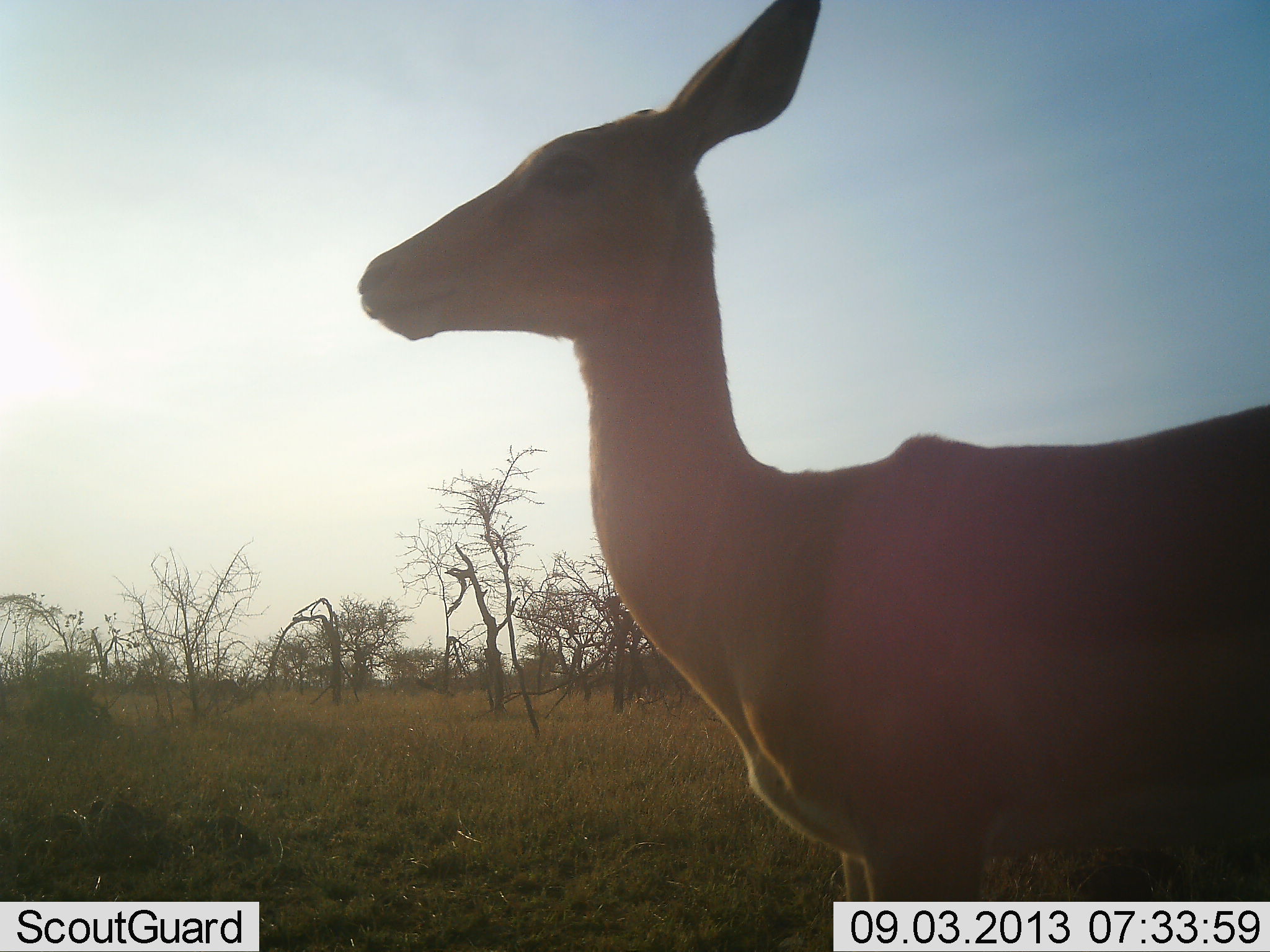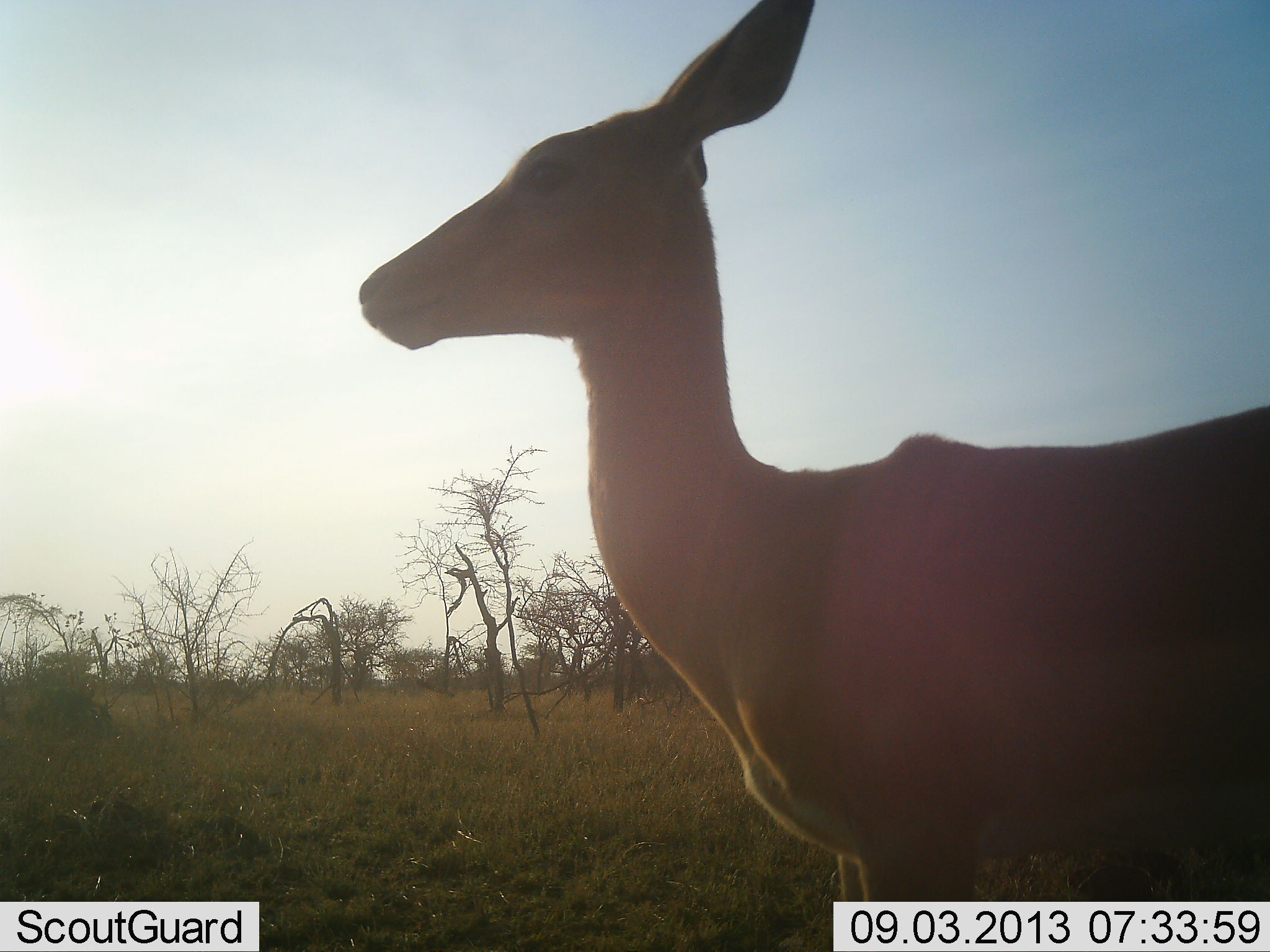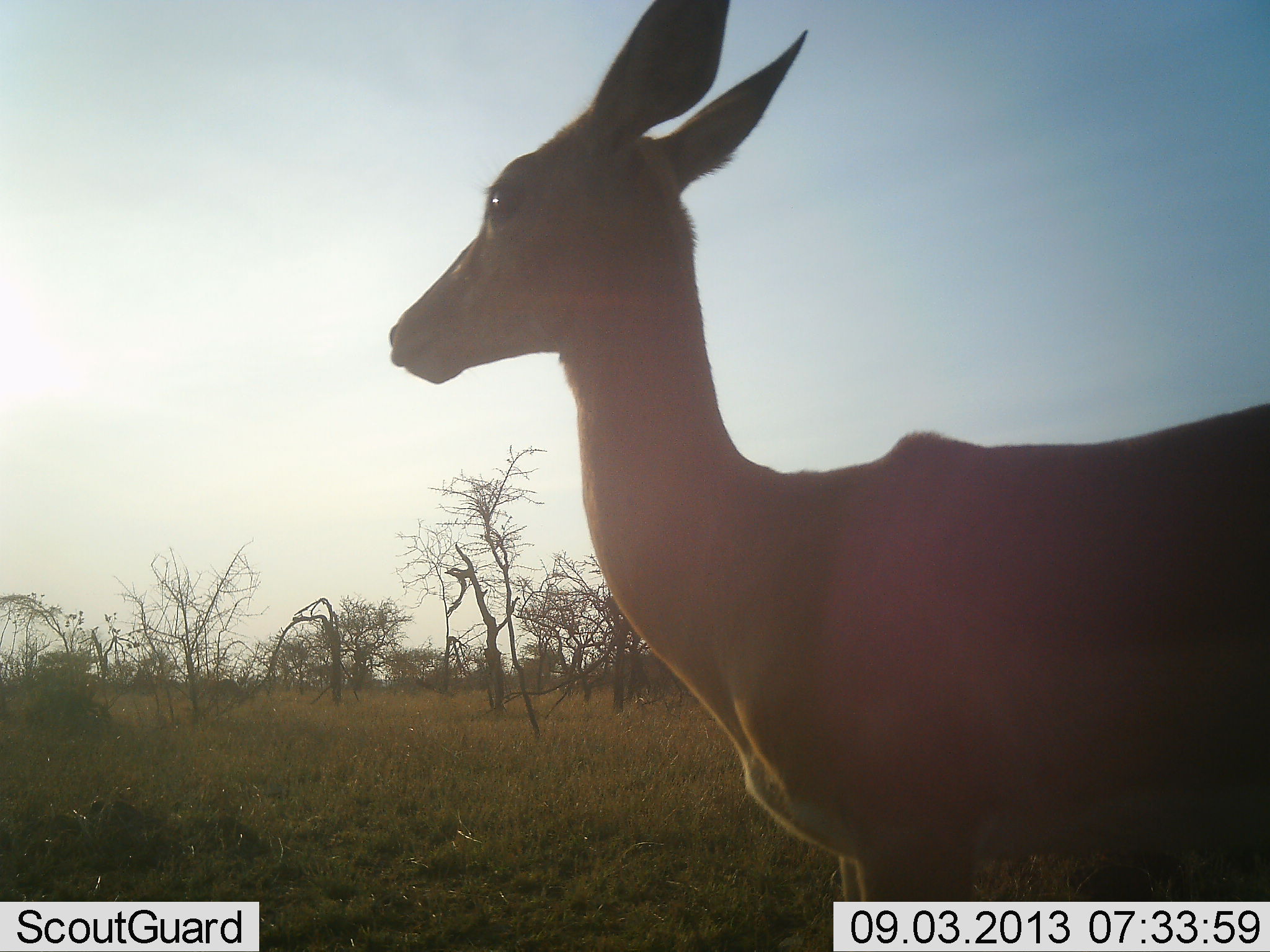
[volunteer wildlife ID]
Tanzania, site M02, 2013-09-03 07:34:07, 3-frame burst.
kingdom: Animalia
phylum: Chordata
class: Mammalia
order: Artiodactyla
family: Bovidae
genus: Aepyceros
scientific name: Aepyceros melampus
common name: impala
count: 1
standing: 100%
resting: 0%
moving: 0%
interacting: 0%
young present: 0%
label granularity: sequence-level